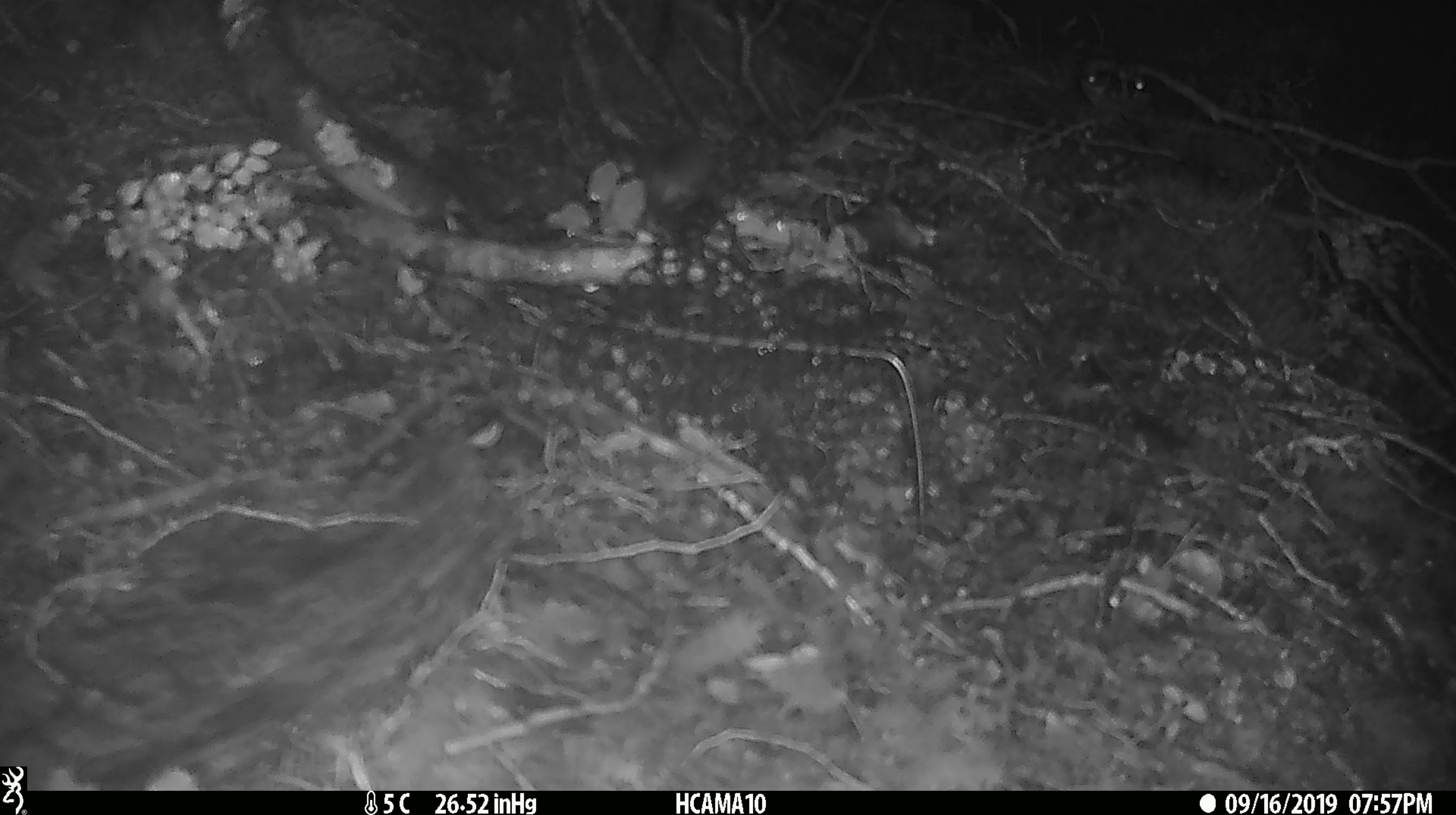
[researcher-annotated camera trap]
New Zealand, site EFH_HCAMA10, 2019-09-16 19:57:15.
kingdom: Animalia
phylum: Chordata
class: Mammalia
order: Rodentia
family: Muridae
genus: Mus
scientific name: Mus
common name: mouse